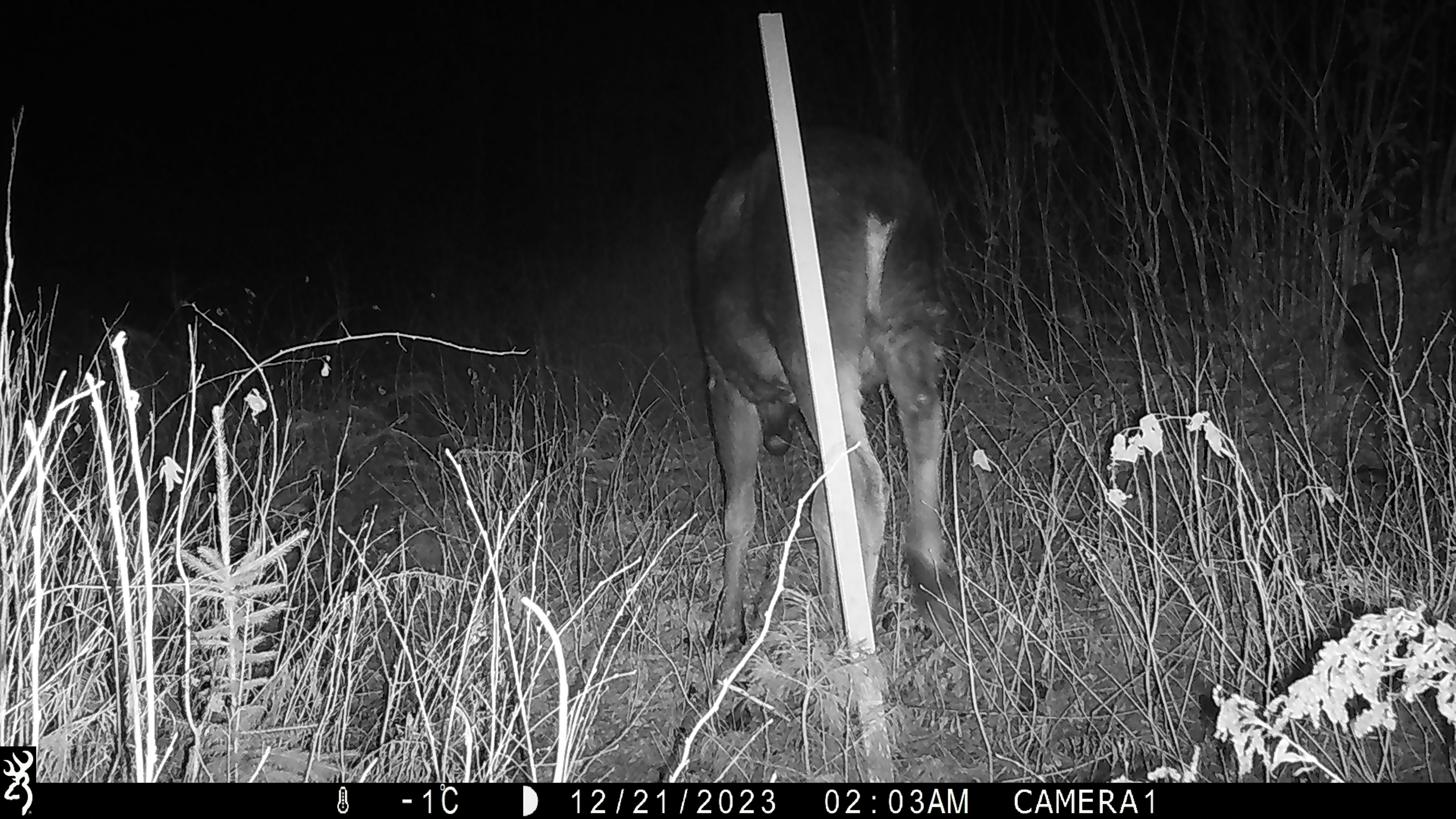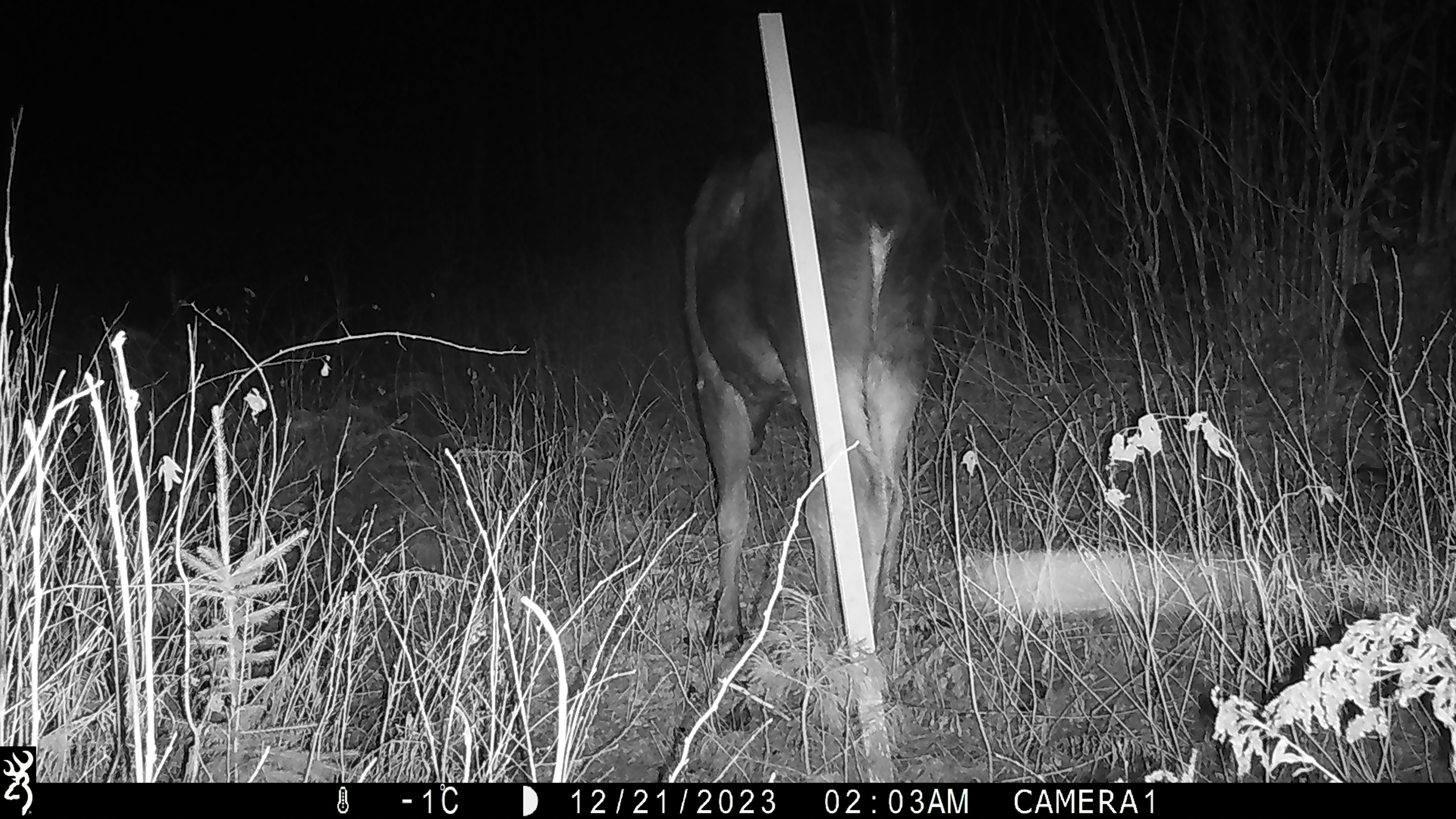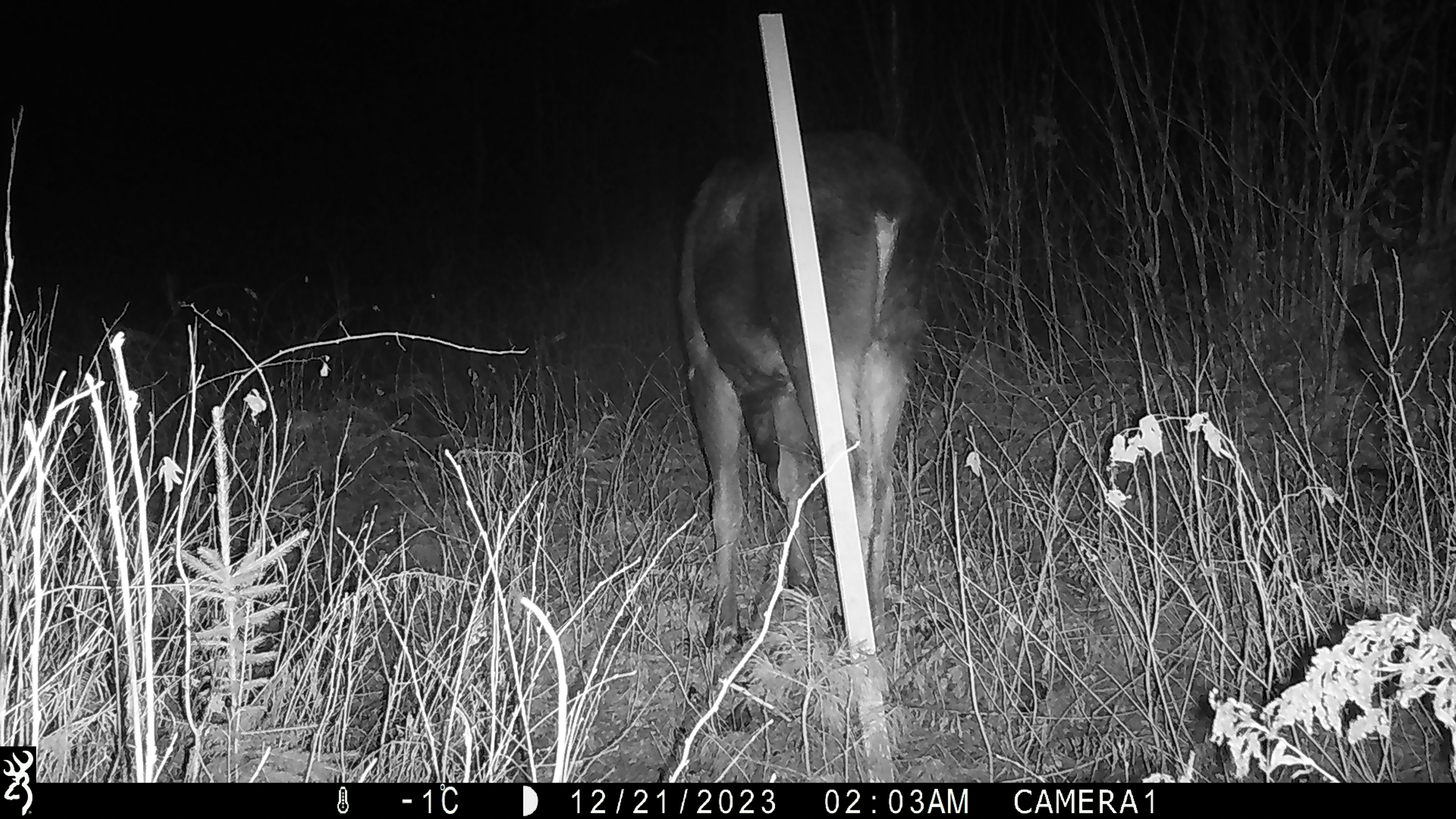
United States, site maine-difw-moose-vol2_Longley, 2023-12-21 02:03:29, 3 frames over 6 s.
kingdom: Animalia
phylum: Chordata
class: Mammalia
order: Artiodactyla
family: Cervidae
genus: Alces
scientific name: Alces alces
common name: moose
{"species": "moose (Alces alces)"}